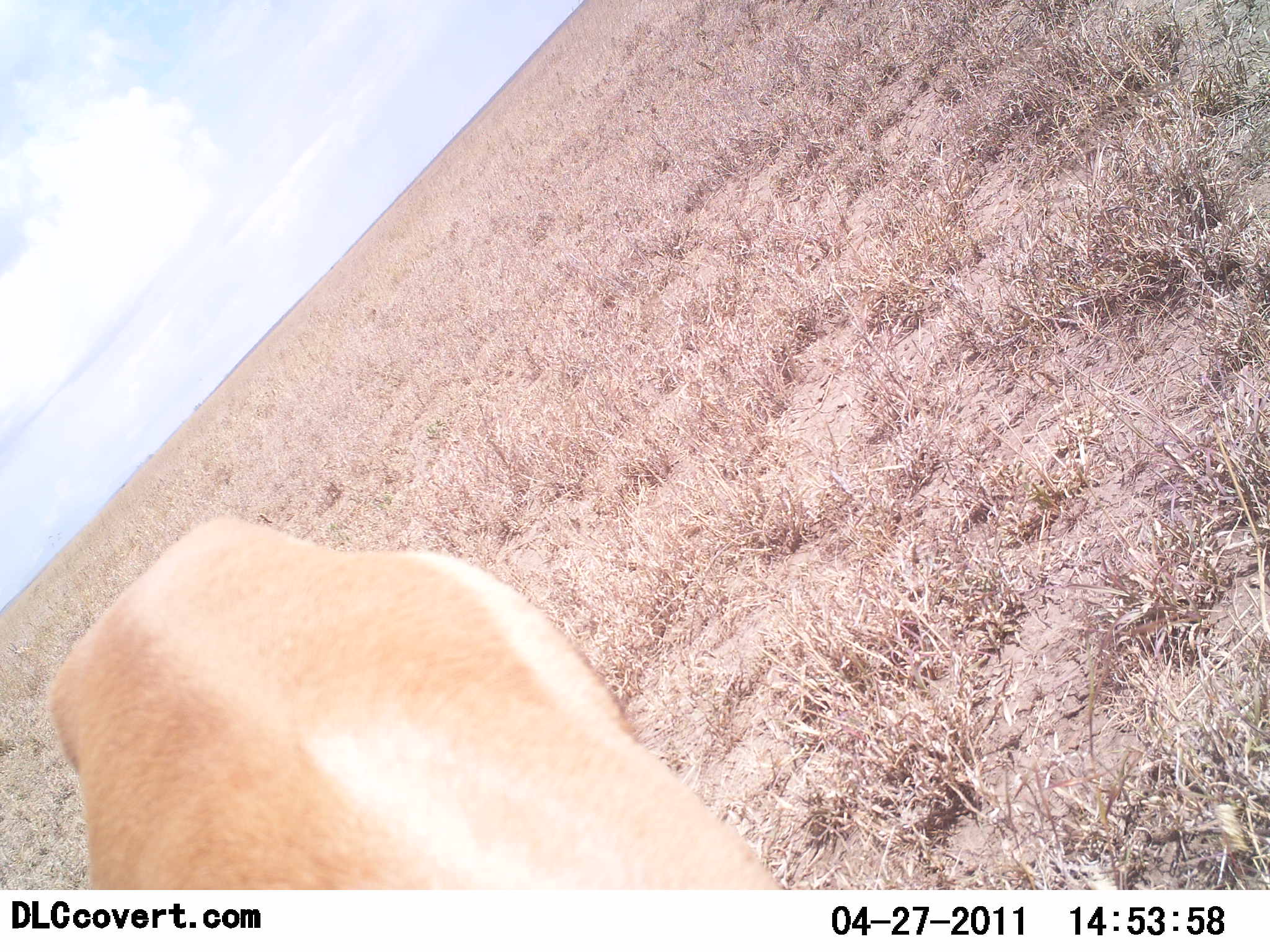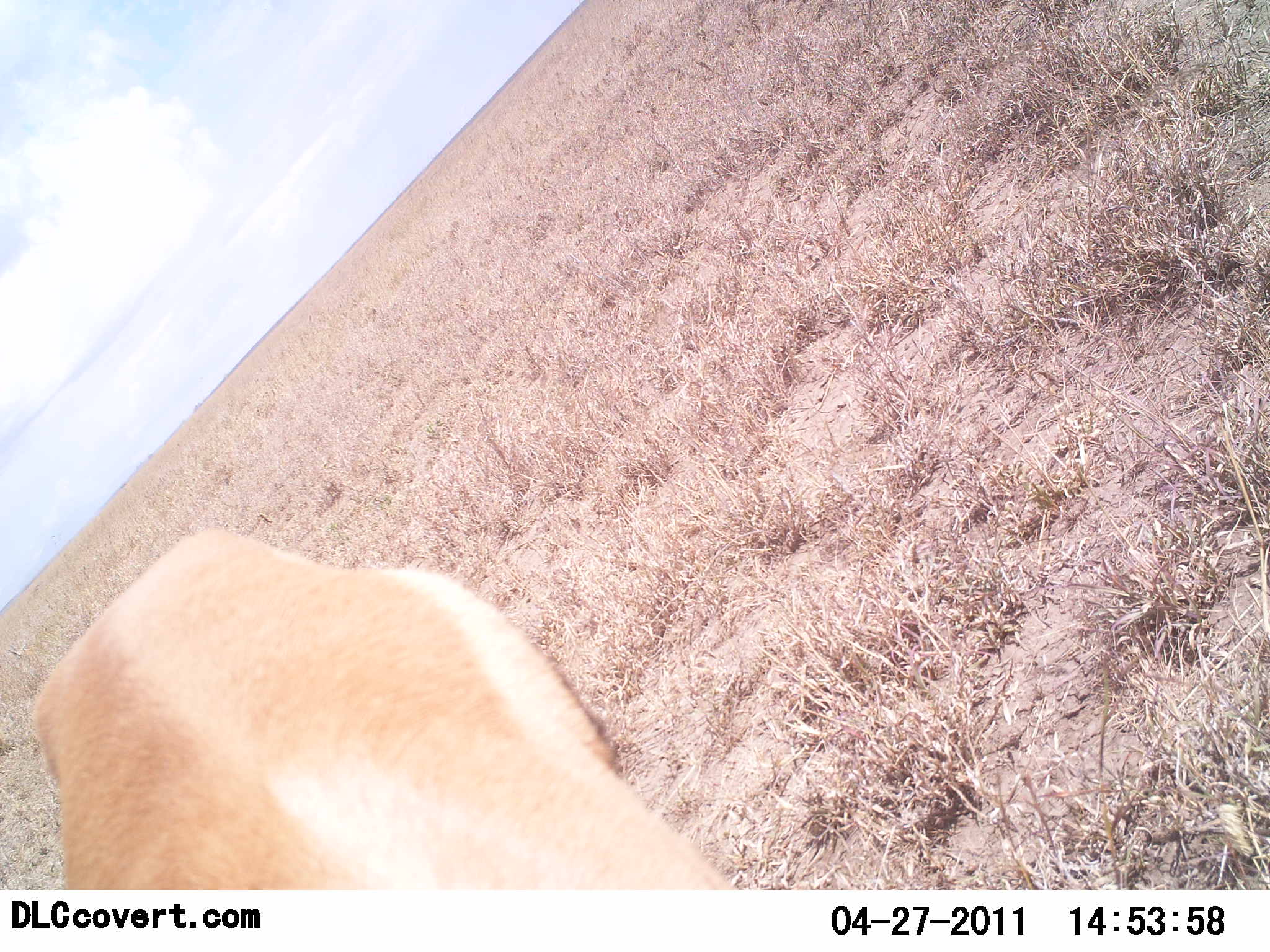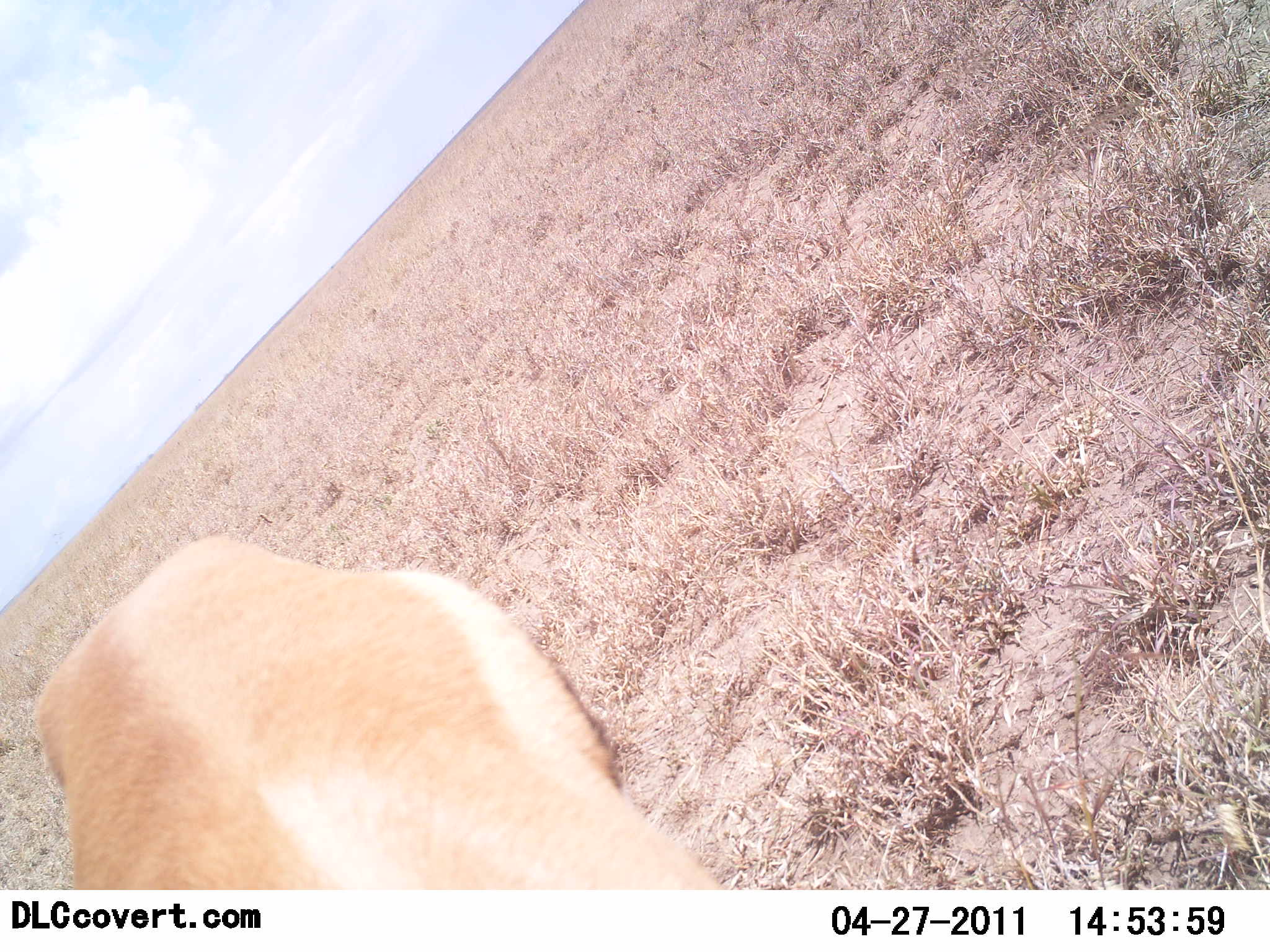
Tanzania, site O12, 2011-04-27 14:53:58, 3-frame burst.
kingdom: Animalia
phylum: Chordata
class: Mammalia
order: Artiodactyla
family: Bovidae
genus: Eudorcas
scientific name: Eudorcas thomsonii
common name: thomson's gazelle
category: gazellethomsons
Gazellethomsons (thomson's gazelle) (Eudorcas thomsonii), count 1. Behavior (volunteer vote fractions): standing 82%, resting 0%, moving 0%, interacting 0%. Young present (vote fraction): 0%. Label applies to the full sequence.